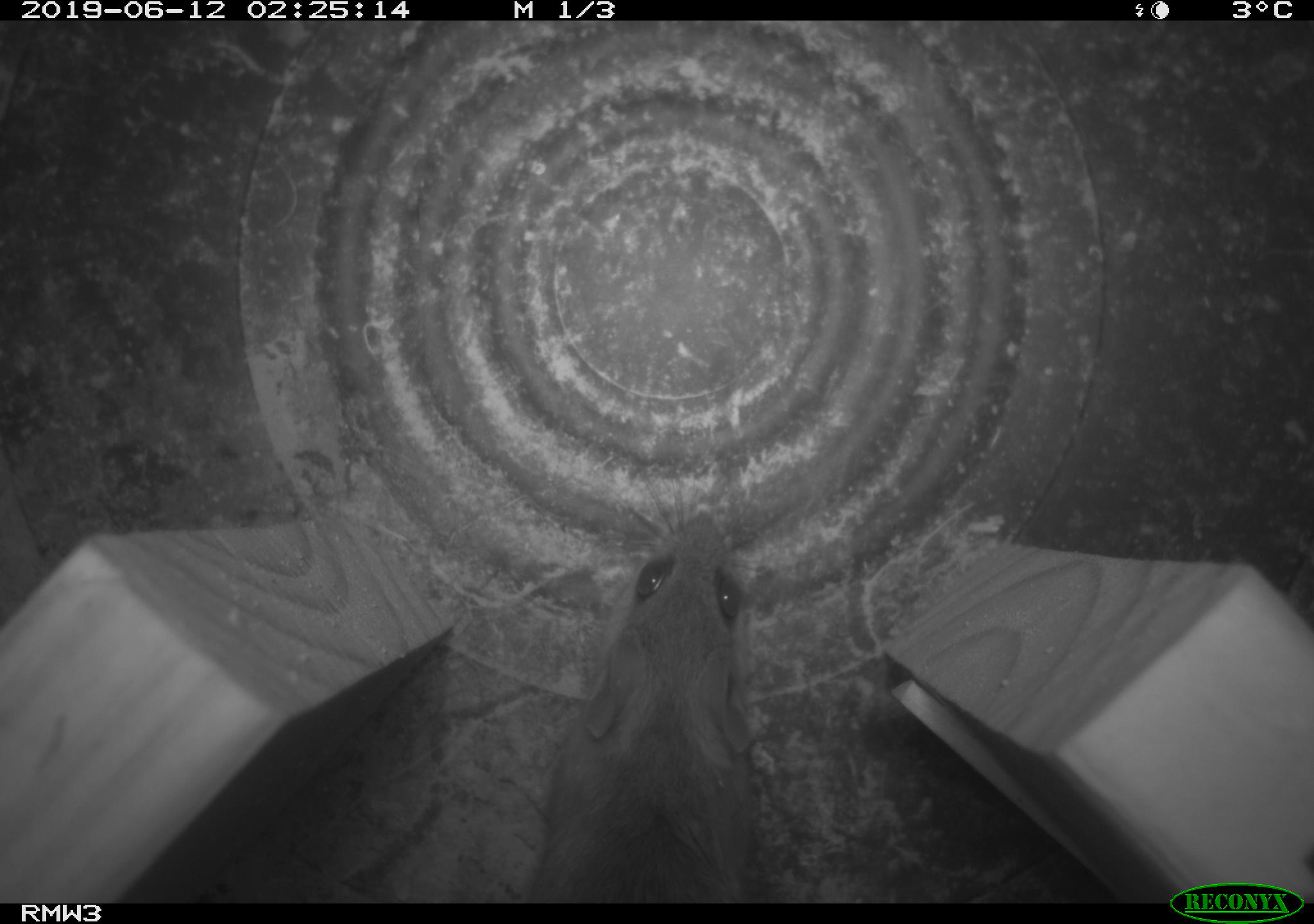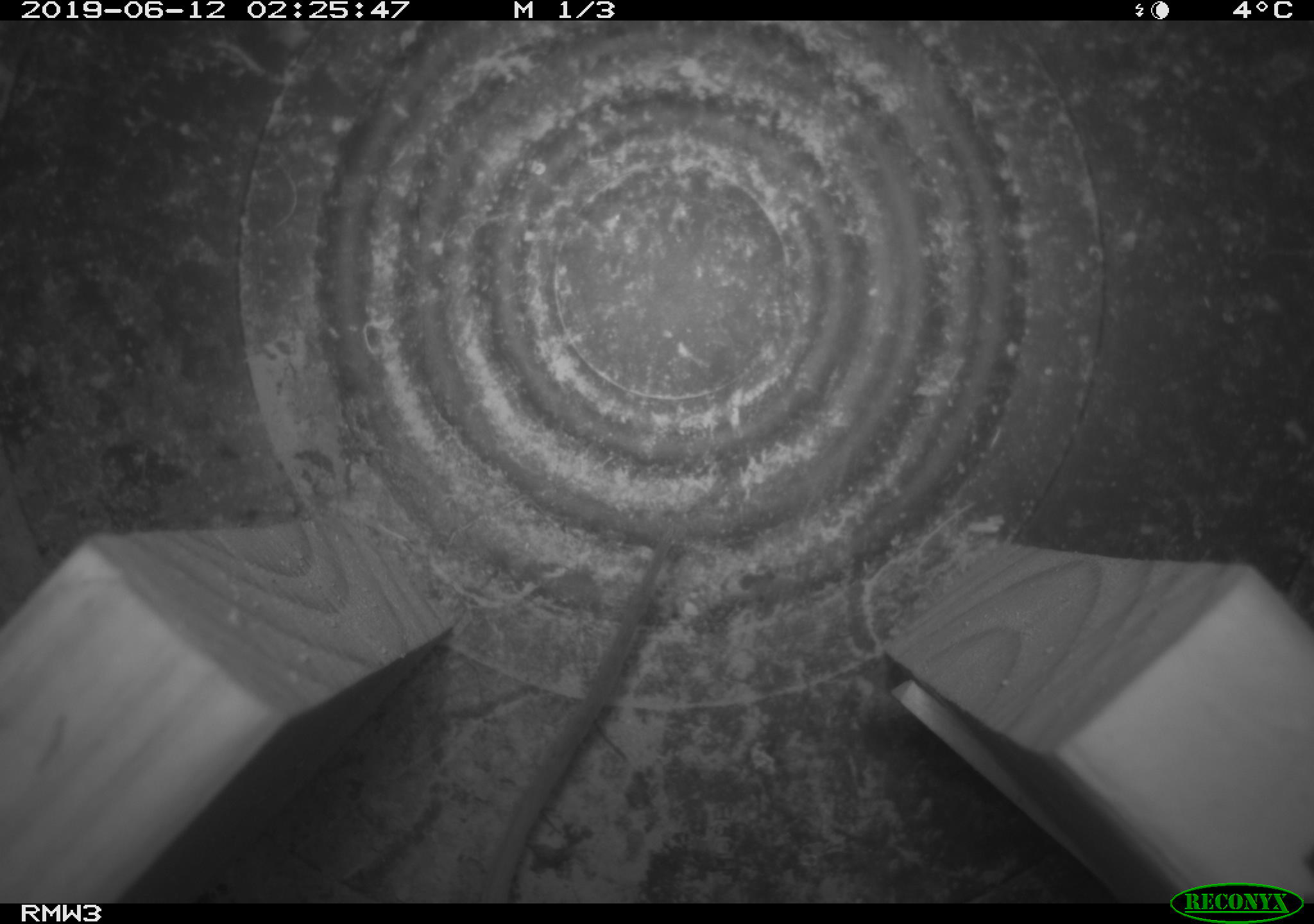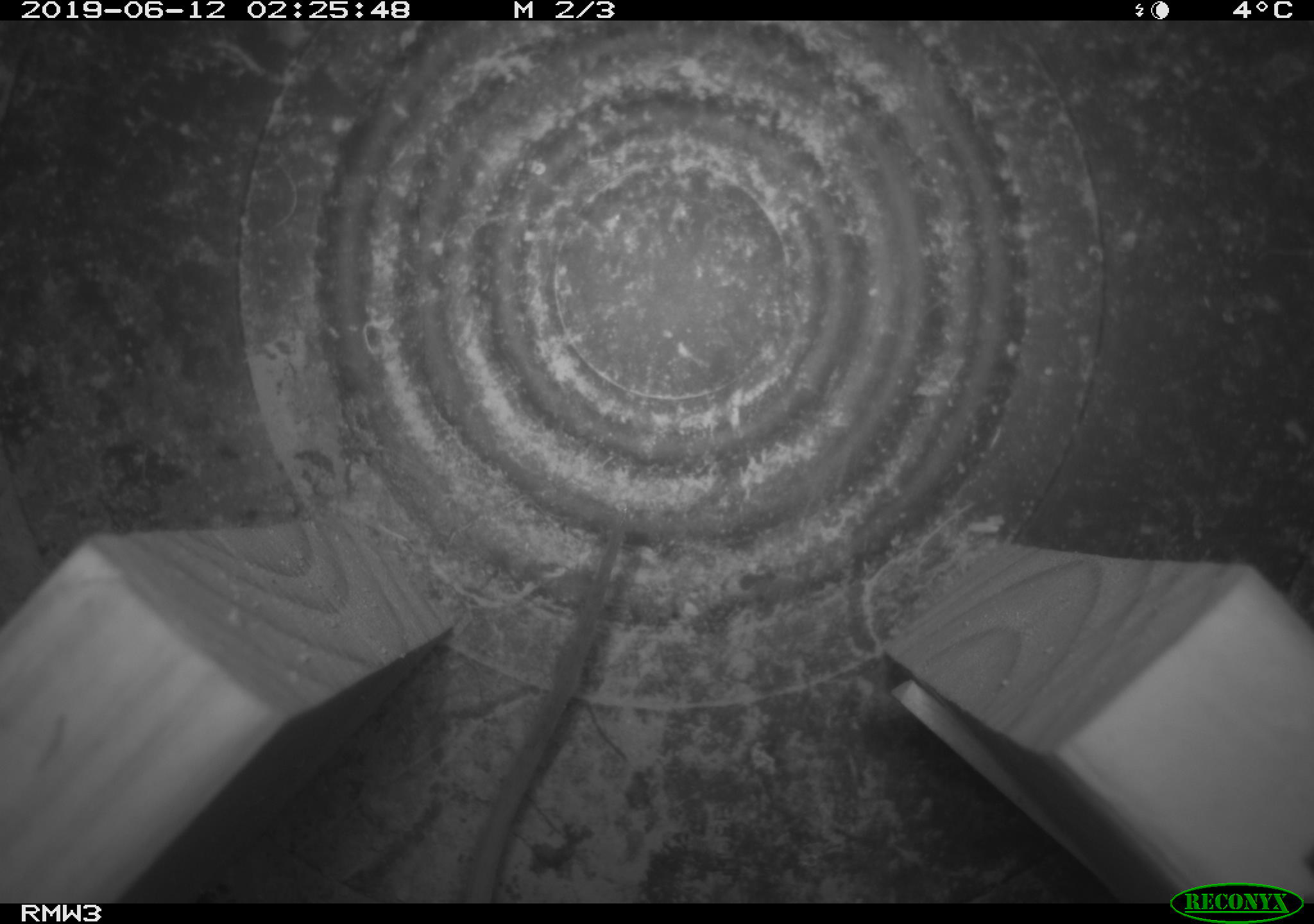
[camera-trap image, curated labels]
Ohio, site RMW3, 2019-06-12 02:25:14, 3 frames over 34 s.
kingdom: Animalia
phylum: Chordata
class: Mammalia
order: Rodentia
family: Cricetidae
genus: Peromyscus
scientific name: Peromyscus leucopus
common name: white-footed mouse